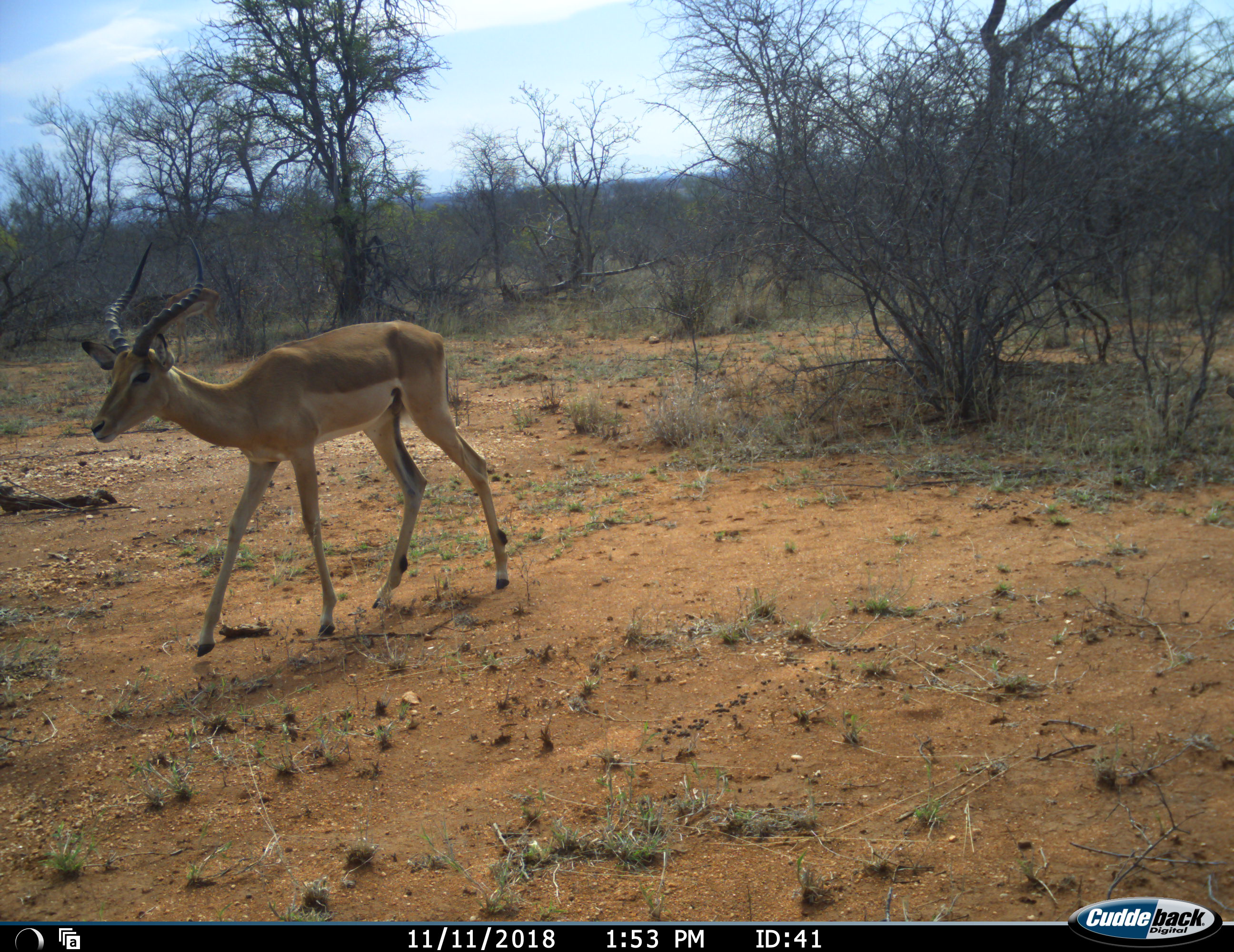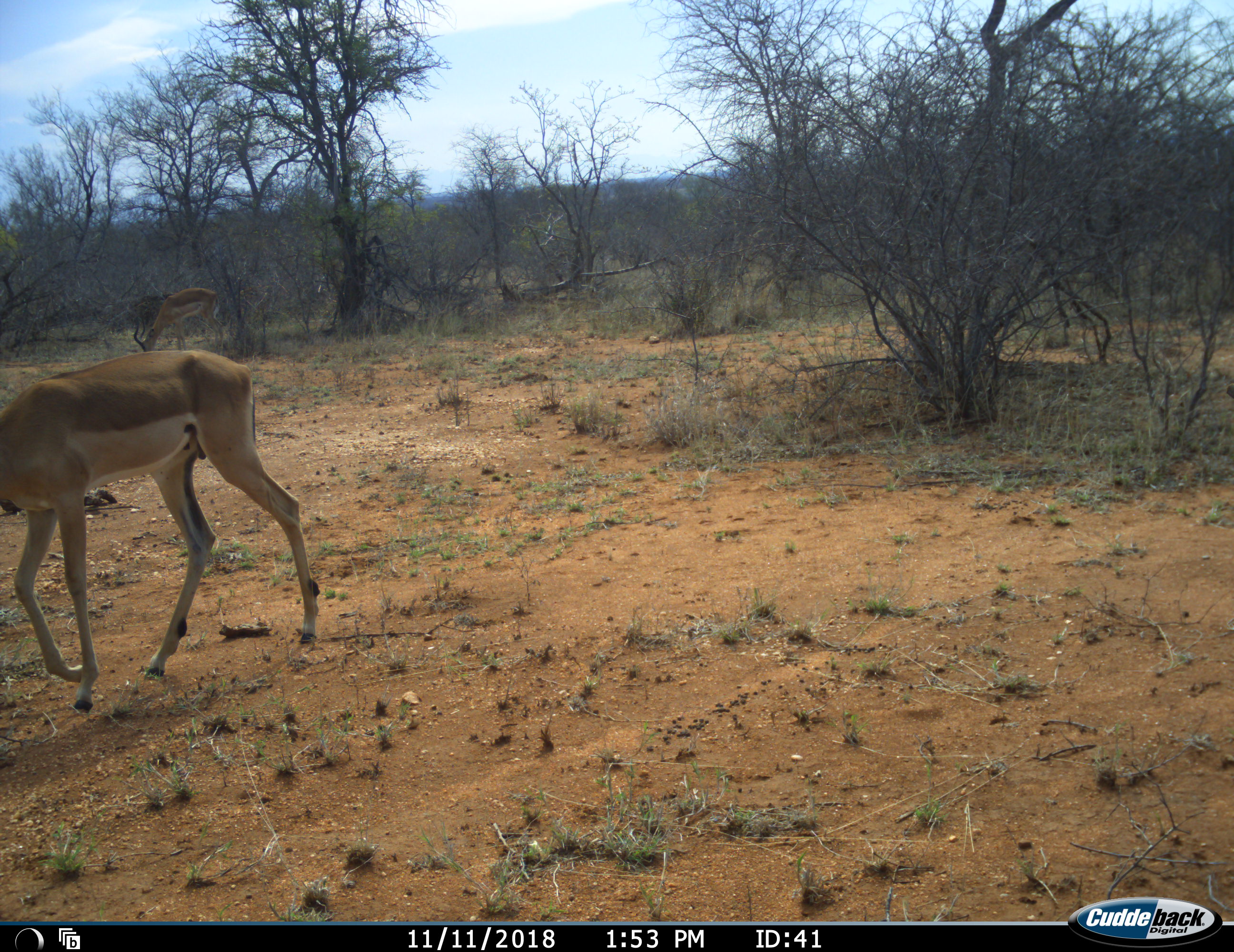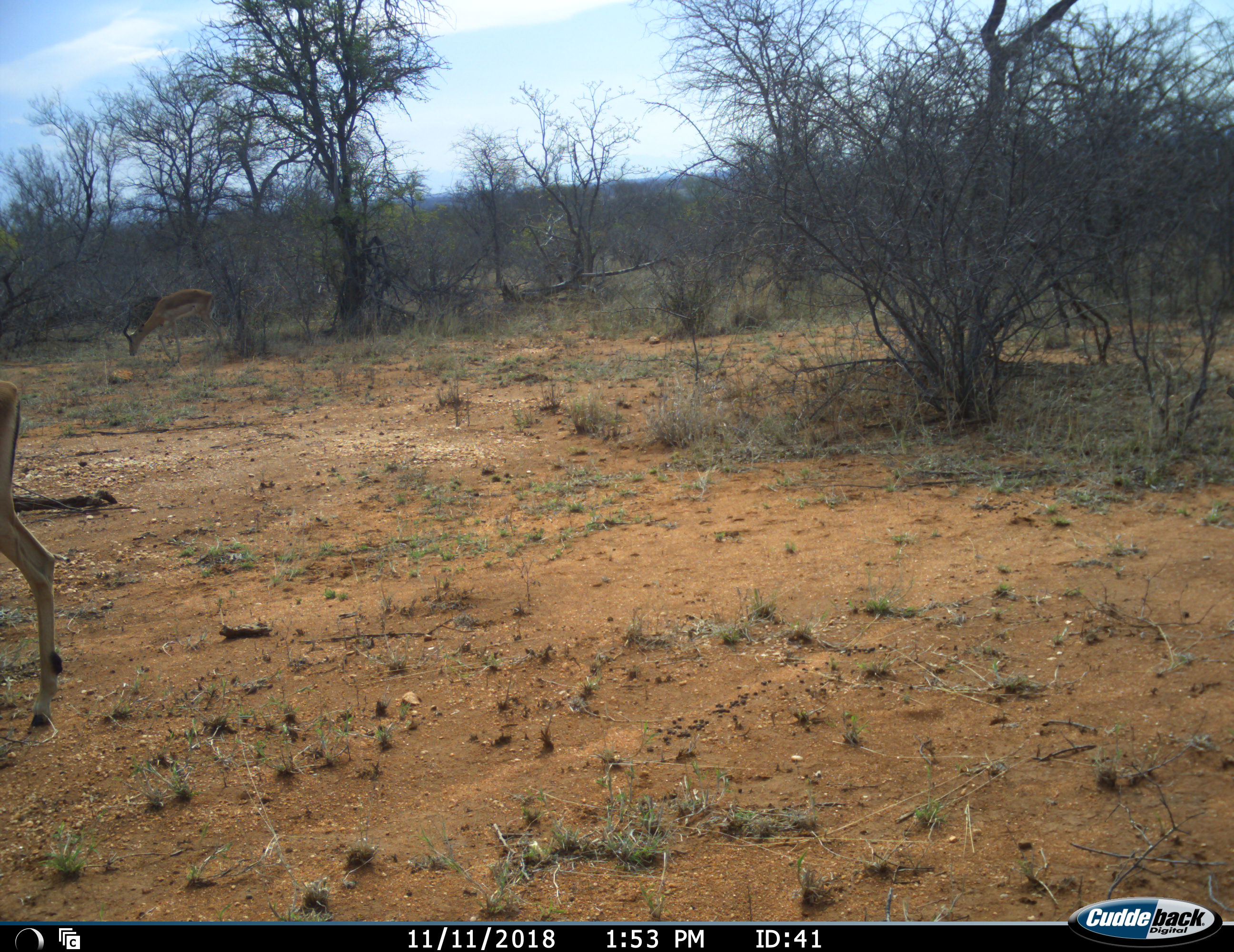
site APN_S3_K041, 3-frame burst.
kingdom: Animalia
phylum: Chordata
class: Mammalia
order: Artiodactyla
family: Bovidae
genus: Aepyceros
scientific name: Aepyceros melampus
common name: impala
Impala (Aepyceros melampus), count 2. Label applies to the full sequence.